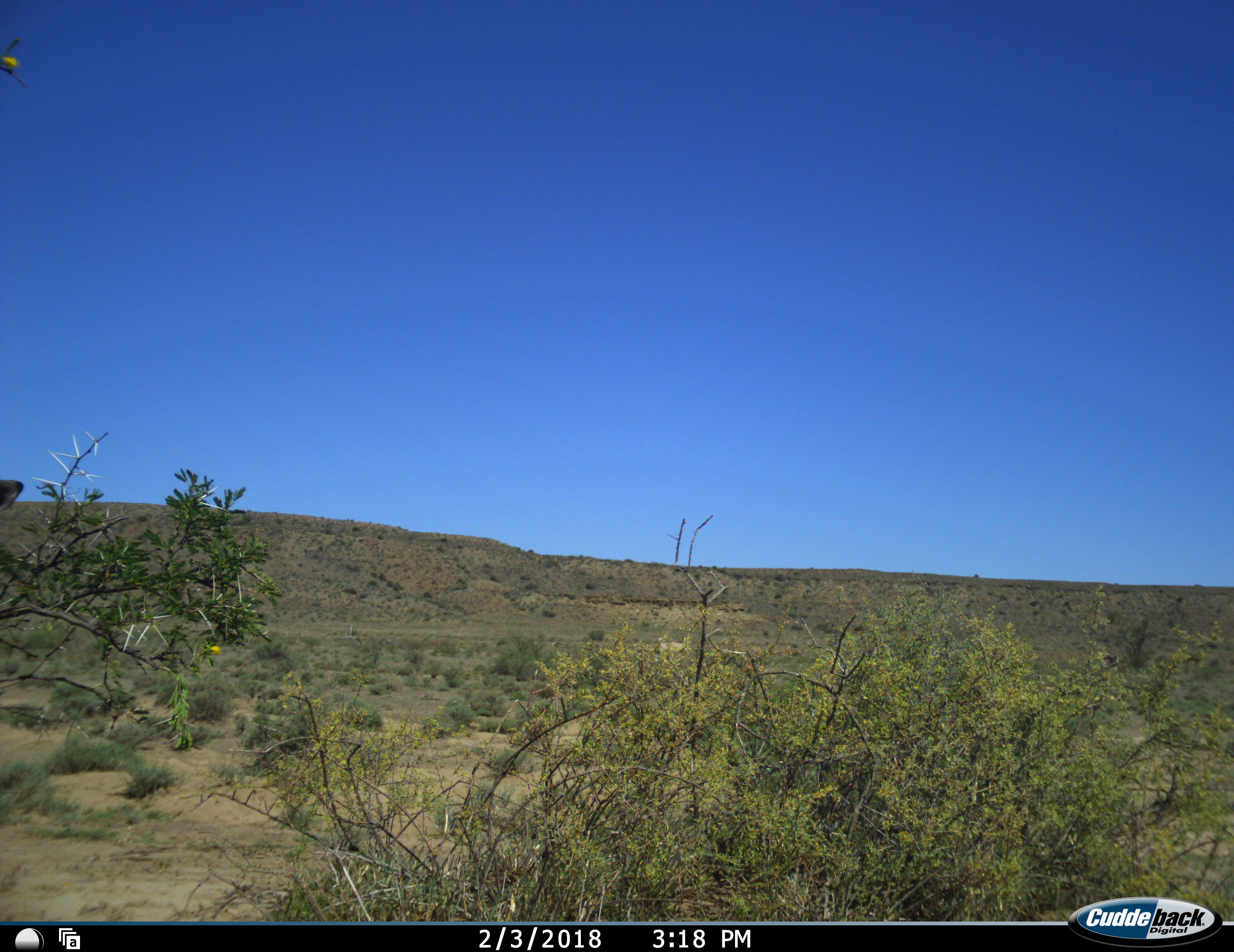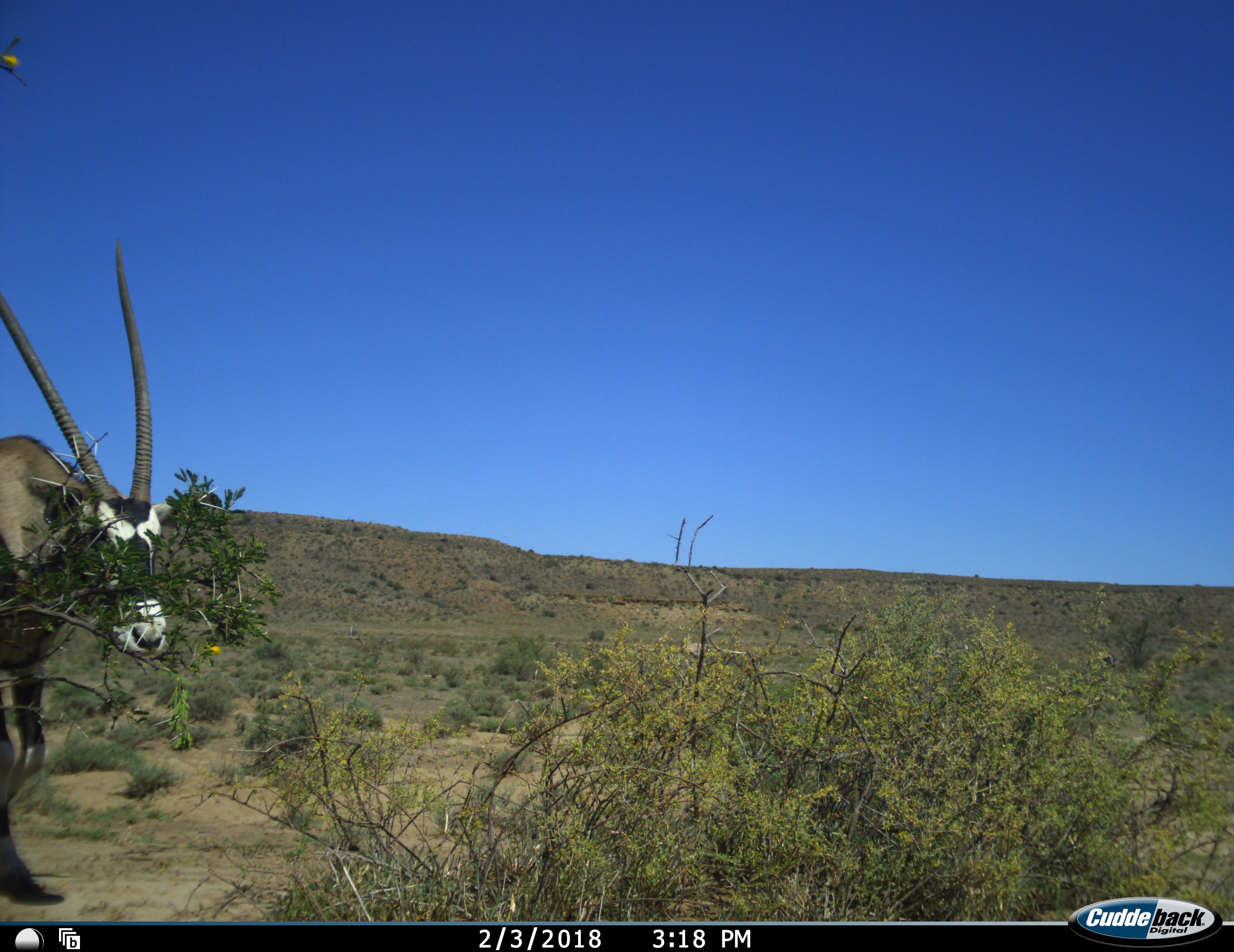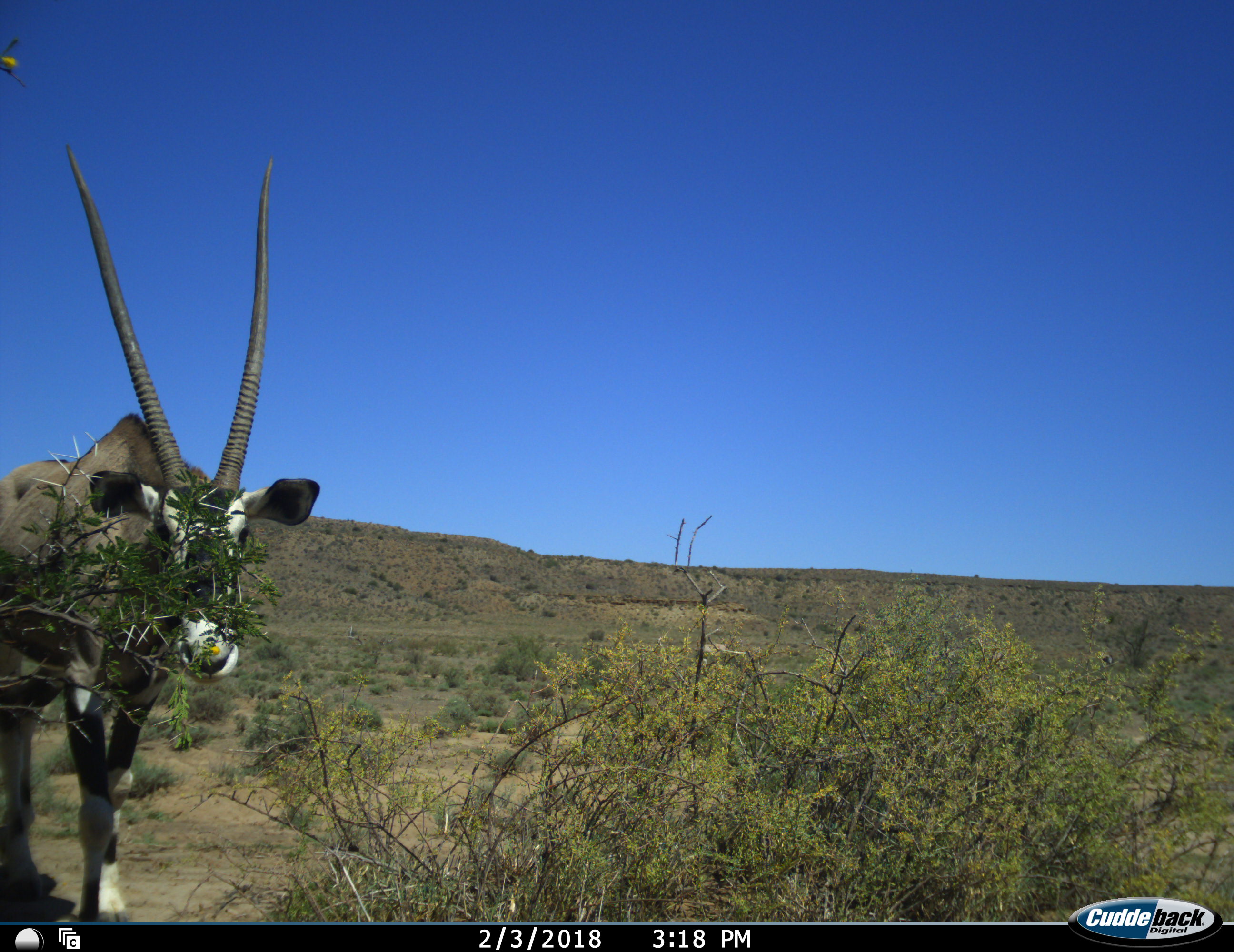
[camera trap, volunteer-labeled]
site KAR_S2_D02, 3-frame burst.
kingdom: Animalia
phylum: Chordata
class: Mammalia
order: Artiodactyla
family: Bovidae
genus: Oryx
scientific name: Oryx gazella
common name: gemsbok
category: oryx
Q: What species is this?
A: Oryx (gemsbok) (Oryx gazella).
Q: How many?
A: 2.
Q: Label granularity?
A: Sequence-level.